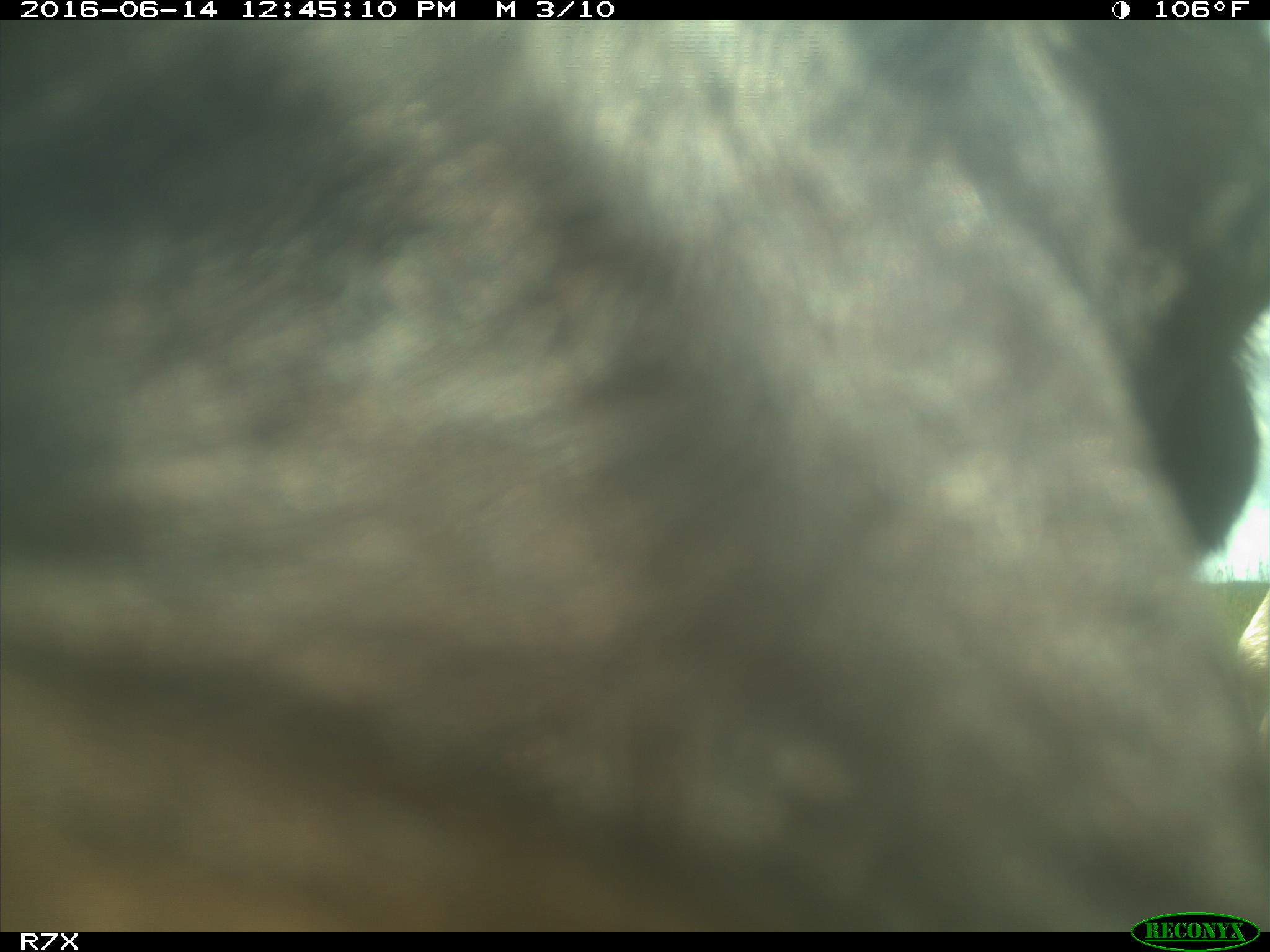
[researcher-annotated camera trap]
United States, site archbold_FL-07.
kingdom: Animalia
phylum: Chordata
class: Mammalia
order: Artiodactyla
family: Bovidae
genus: Bos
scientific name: Bos taurus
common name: domestic cow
Bos taurus (domestic cow).